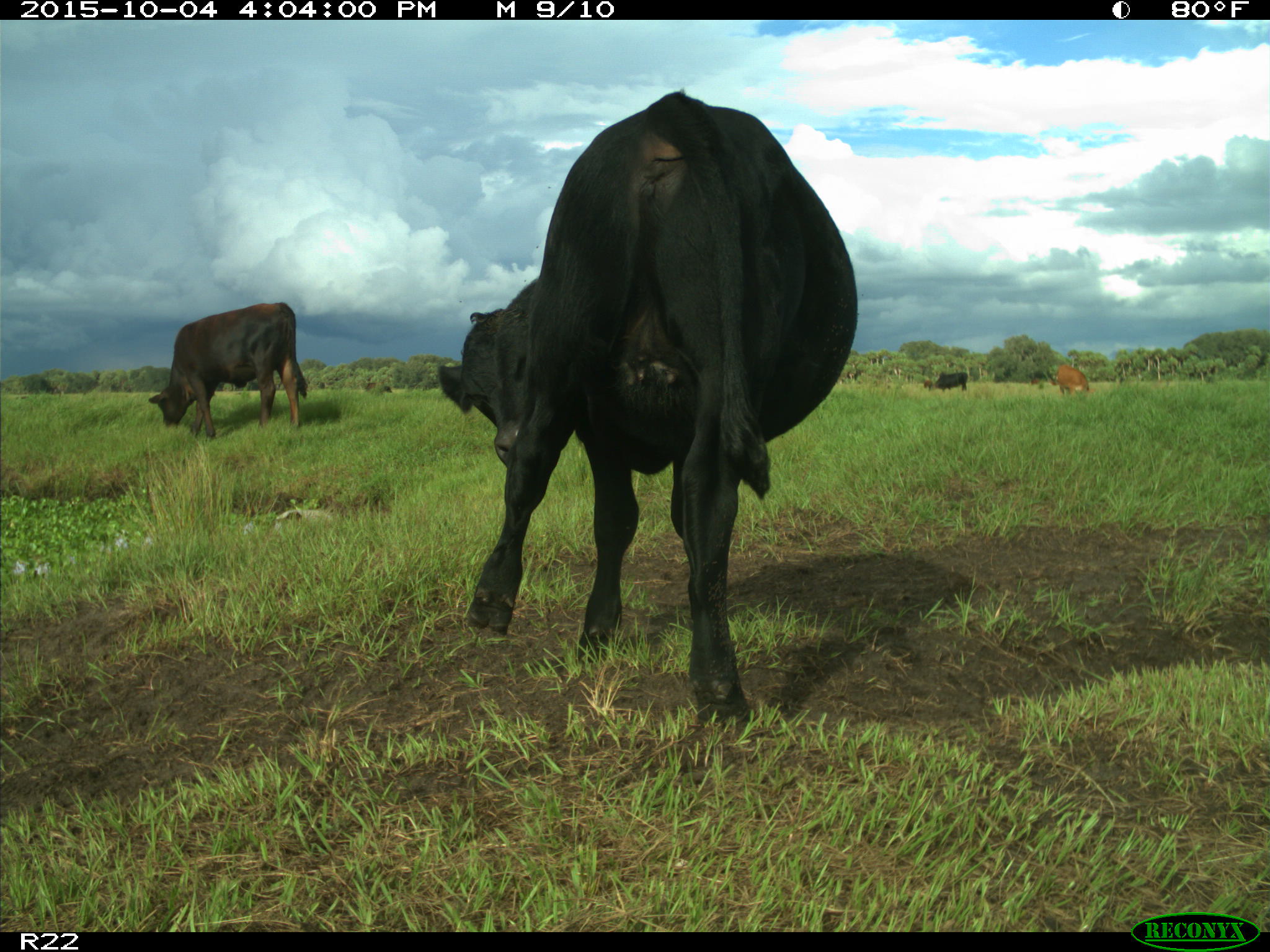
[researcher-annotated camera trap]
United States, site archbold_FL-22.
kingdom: Animalia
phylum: Chordata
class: Mammalia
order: Artiodactyla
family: Bovidae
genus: Bos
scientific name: Bos taurus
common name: domestic cow